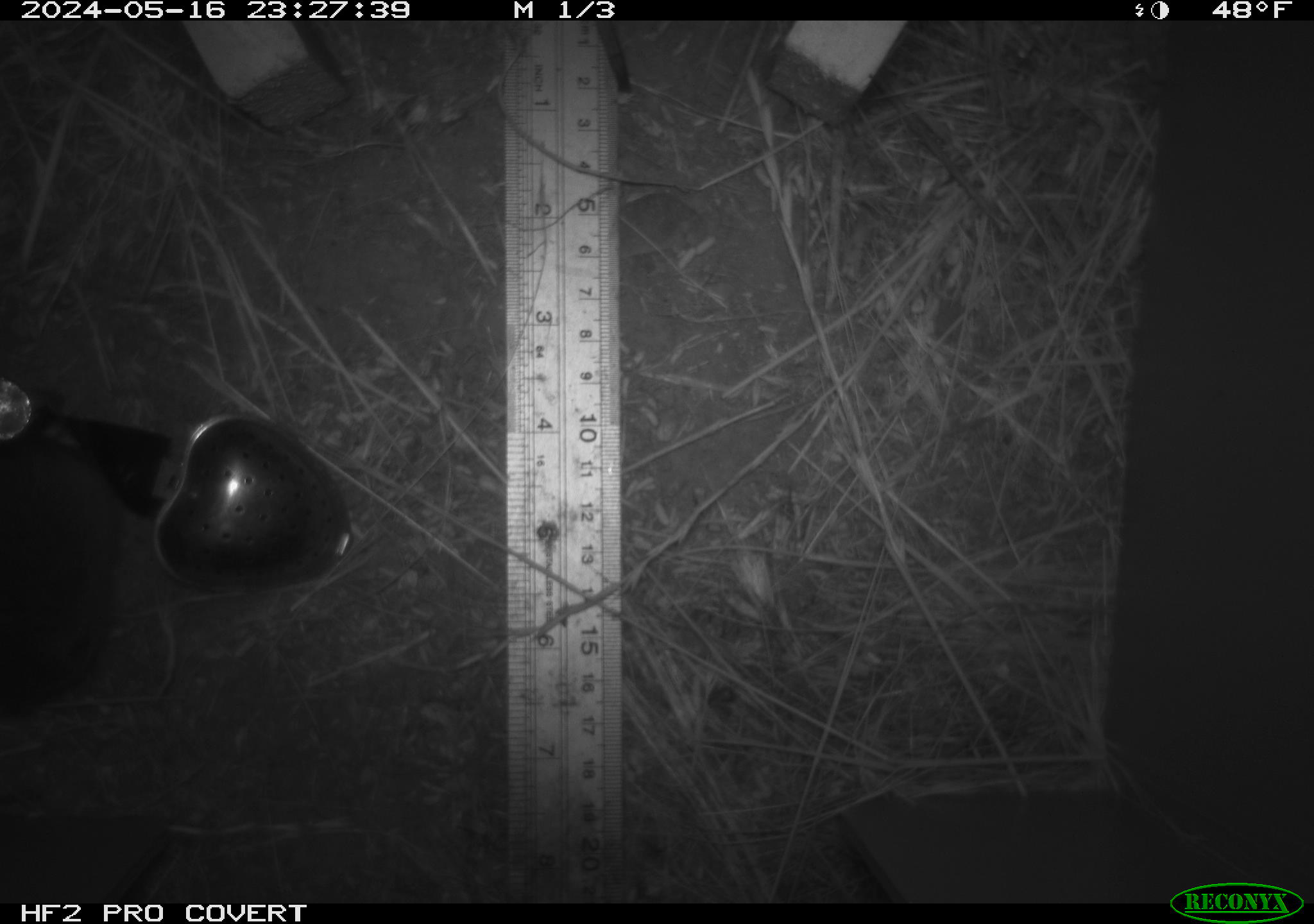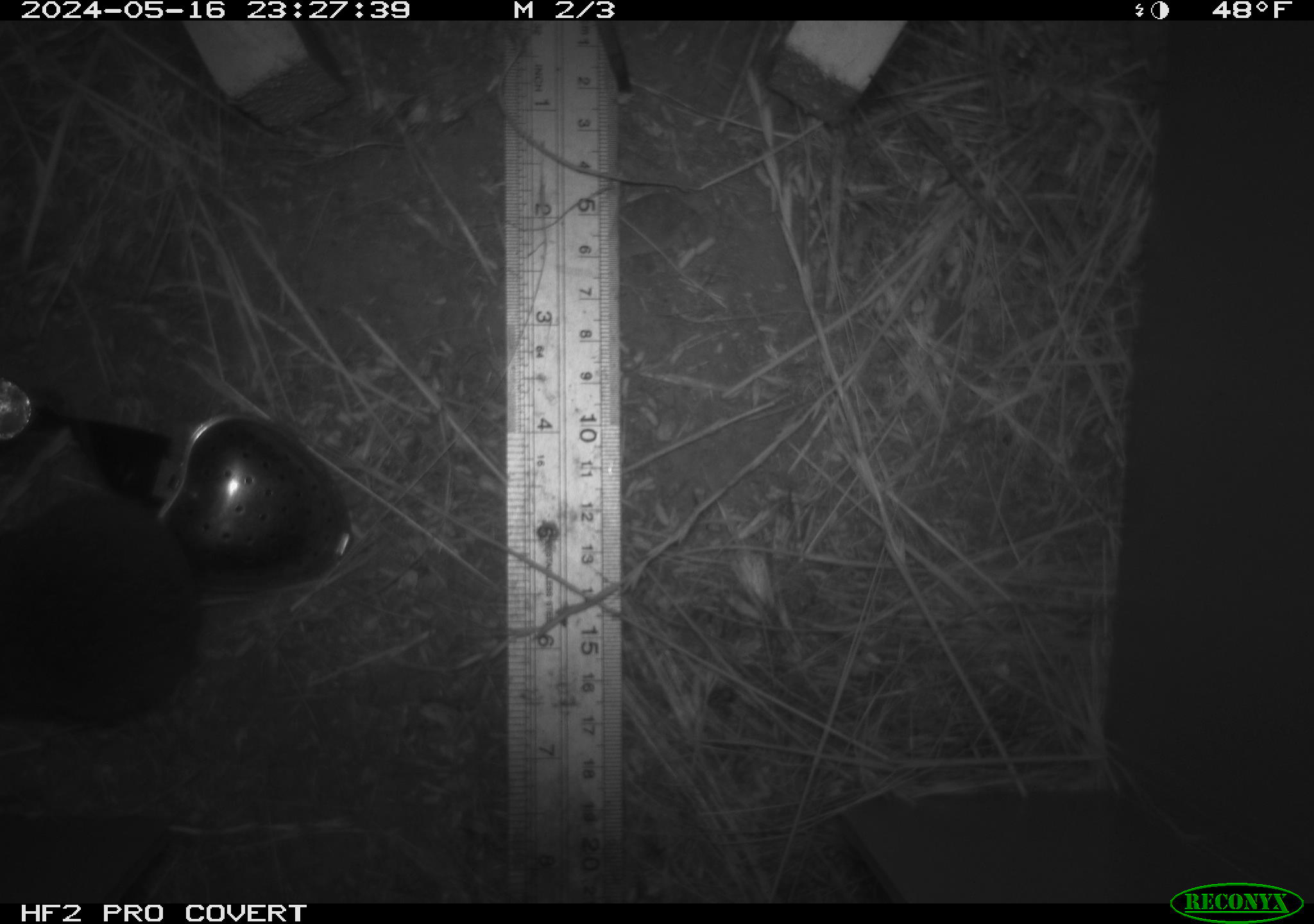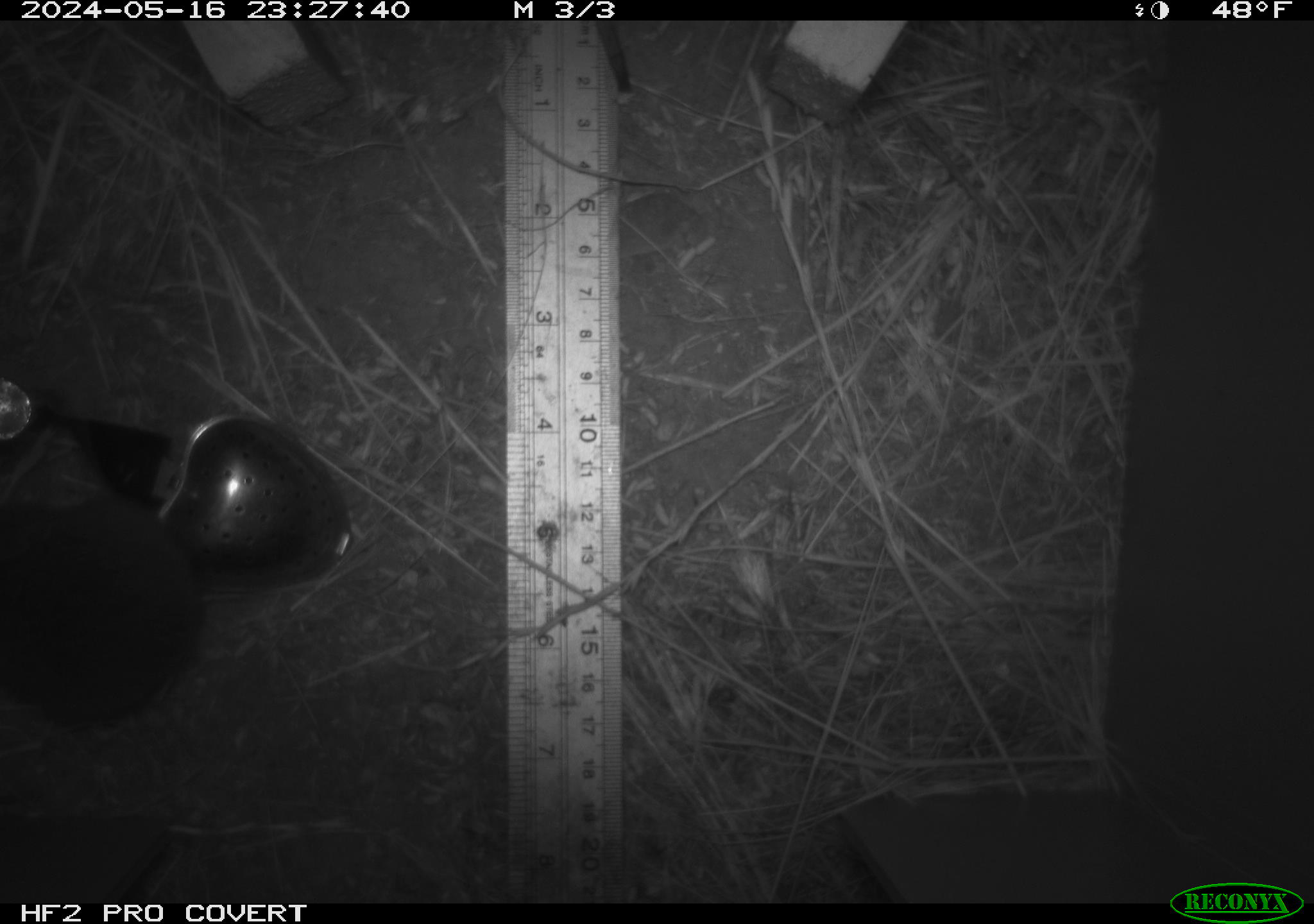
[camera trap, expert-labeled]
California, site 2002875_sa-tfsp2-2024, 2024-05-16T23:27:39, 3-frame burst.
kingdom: Animalia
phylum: Chordata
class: Mammalia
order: Rodentia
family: Cricetidae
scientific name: Arvicolinae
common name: voles, lemmings, and muskrats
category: arvicolinae subfamily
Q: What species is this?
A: Arvicolinae subfamily (voles, lemmings, and muskrats) (Arvicolinae).